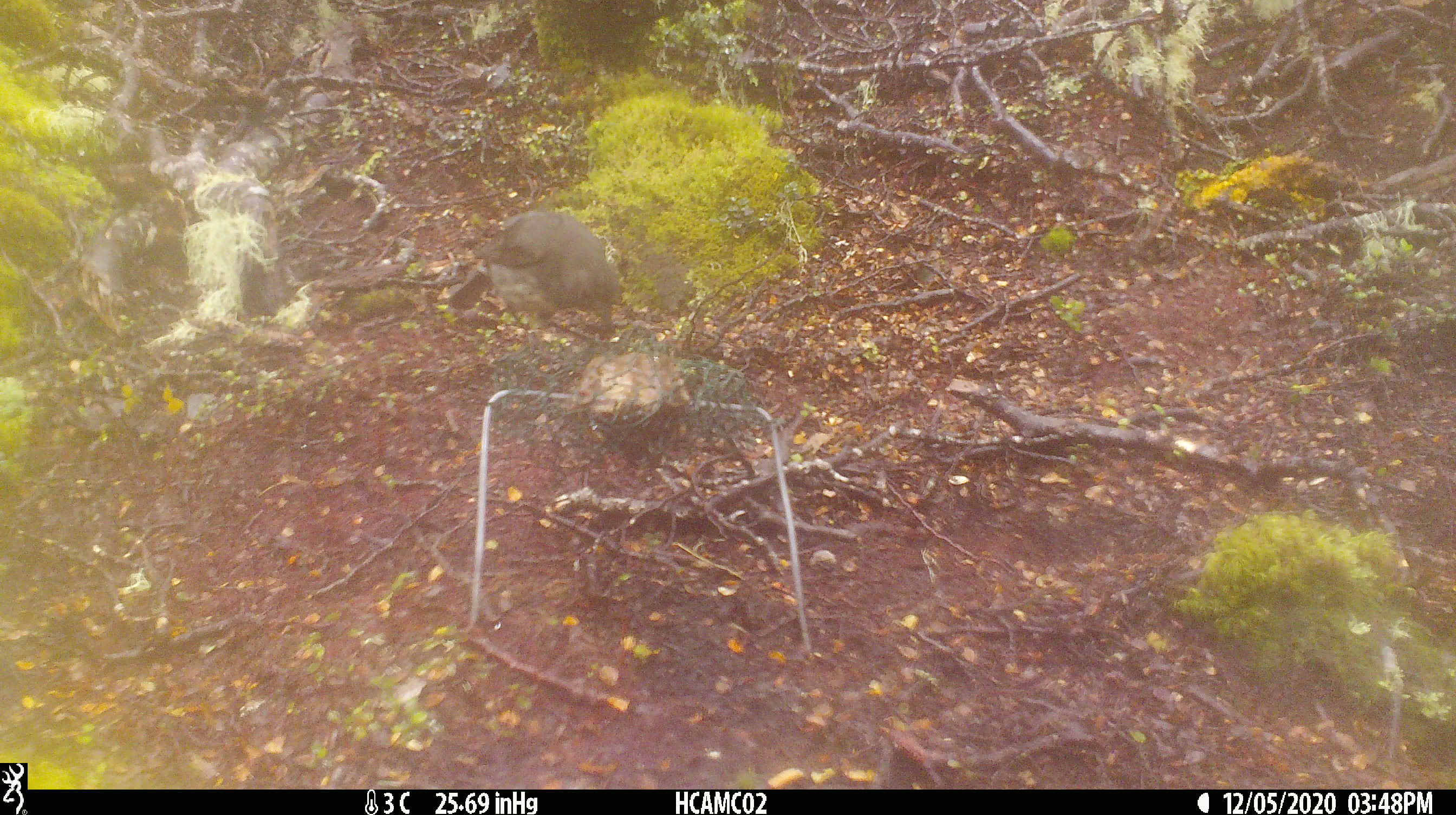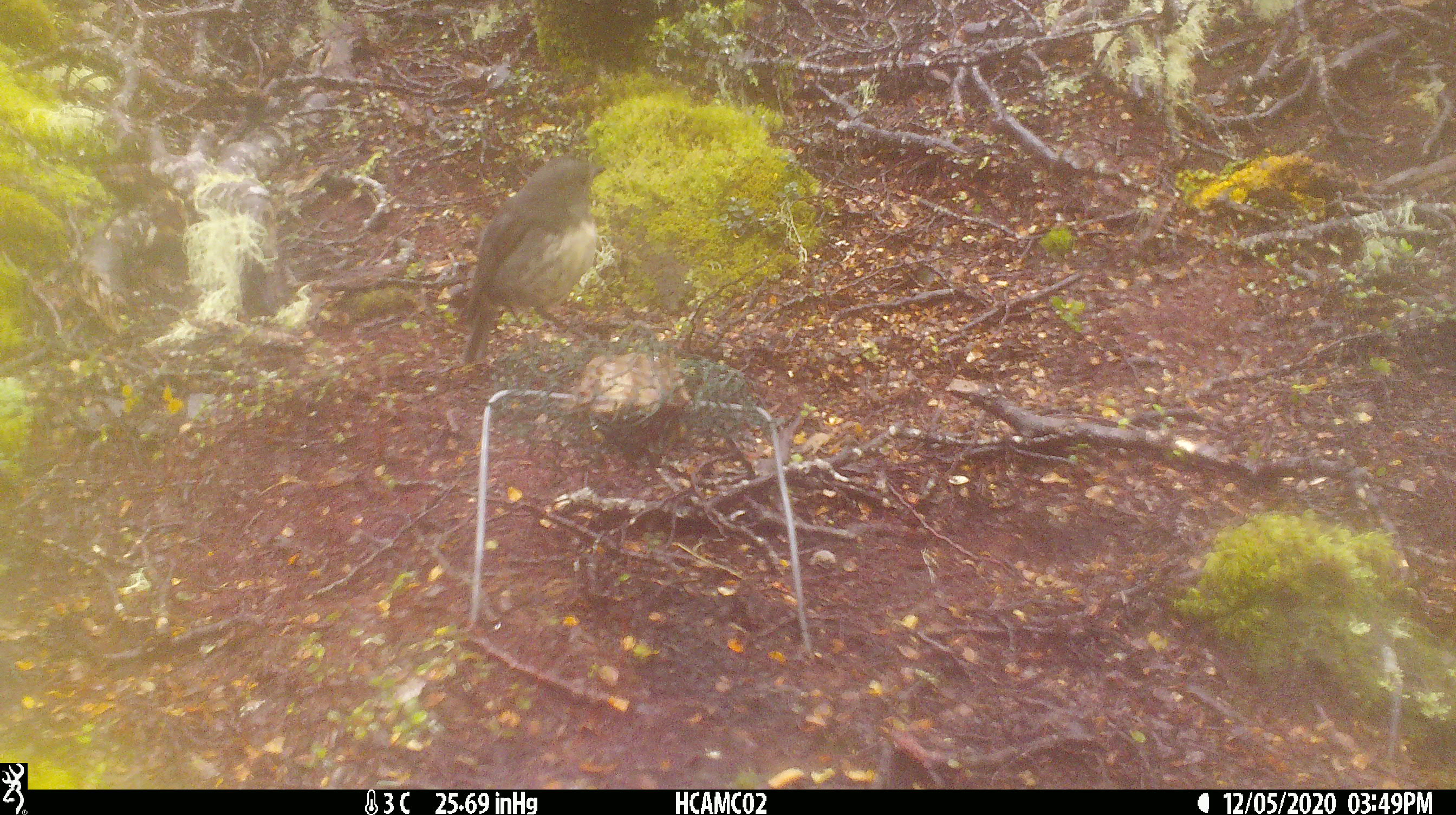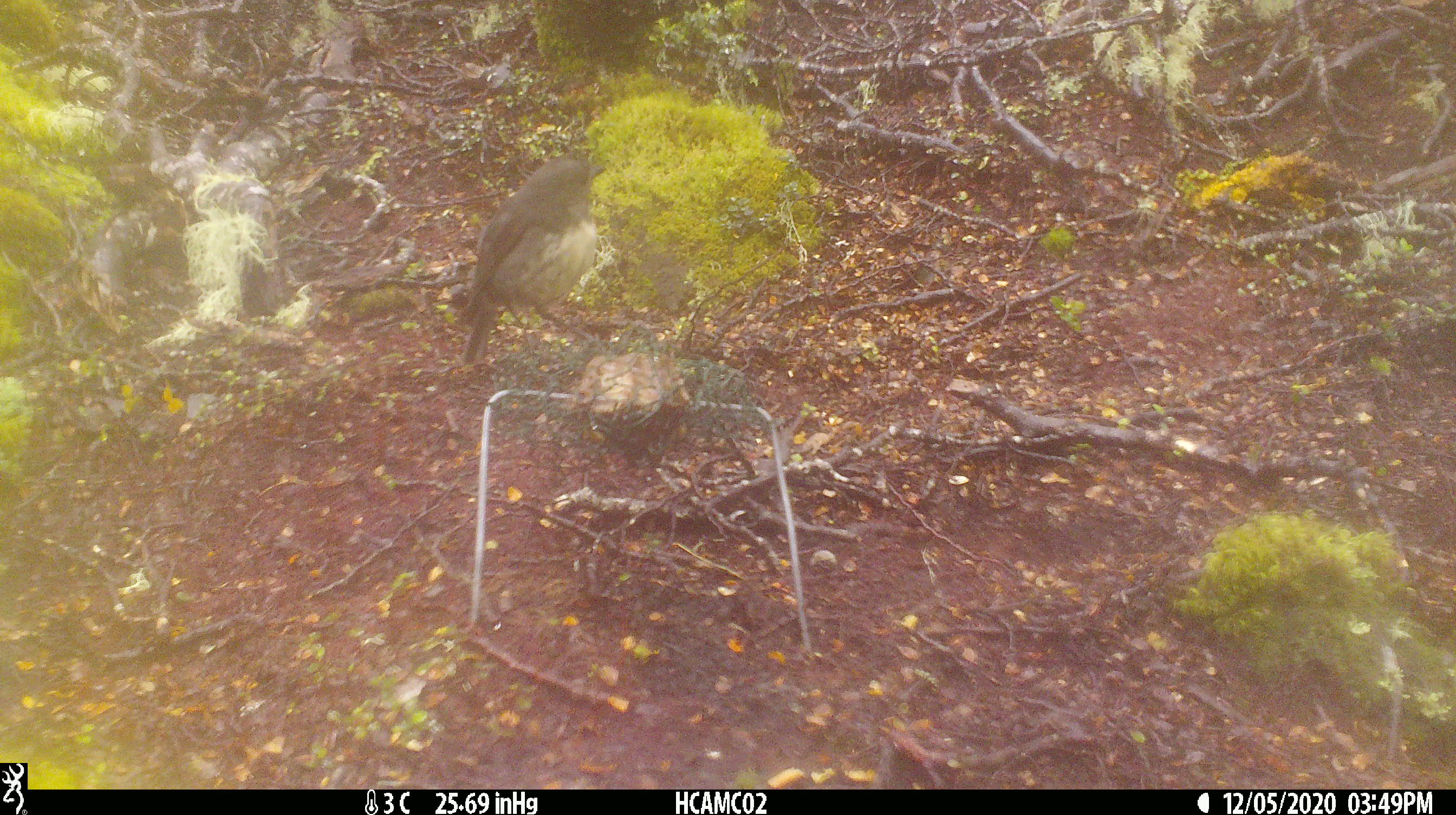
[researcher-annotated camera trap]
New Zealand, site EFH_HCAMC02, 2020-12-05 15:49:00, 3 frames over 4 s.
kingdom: Animalia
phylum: Chordata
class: Aves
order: Passeriformes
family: Petroicidae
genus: Petroica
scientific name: Petroica australis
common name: new zealand robin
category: robin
Robin (new zealand robin) (Petroica australis).